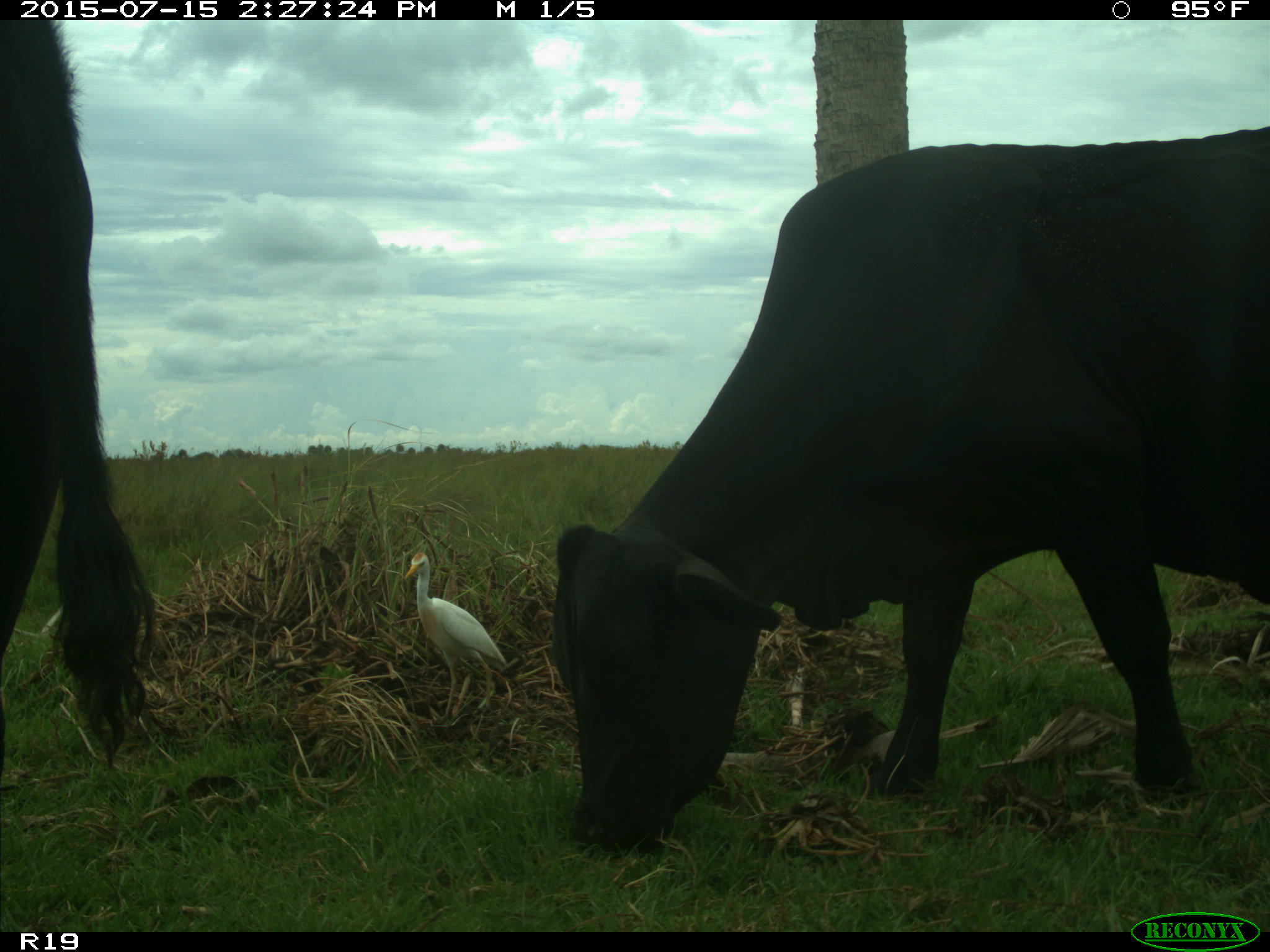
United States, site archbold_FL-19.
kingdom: Animalia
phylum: Chordata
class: Mammalia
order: Artiodactyla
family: Bovidae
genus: Bos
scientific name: Bos taurus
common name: domestic cow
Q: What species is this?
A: Bos taurus (domestic cow).